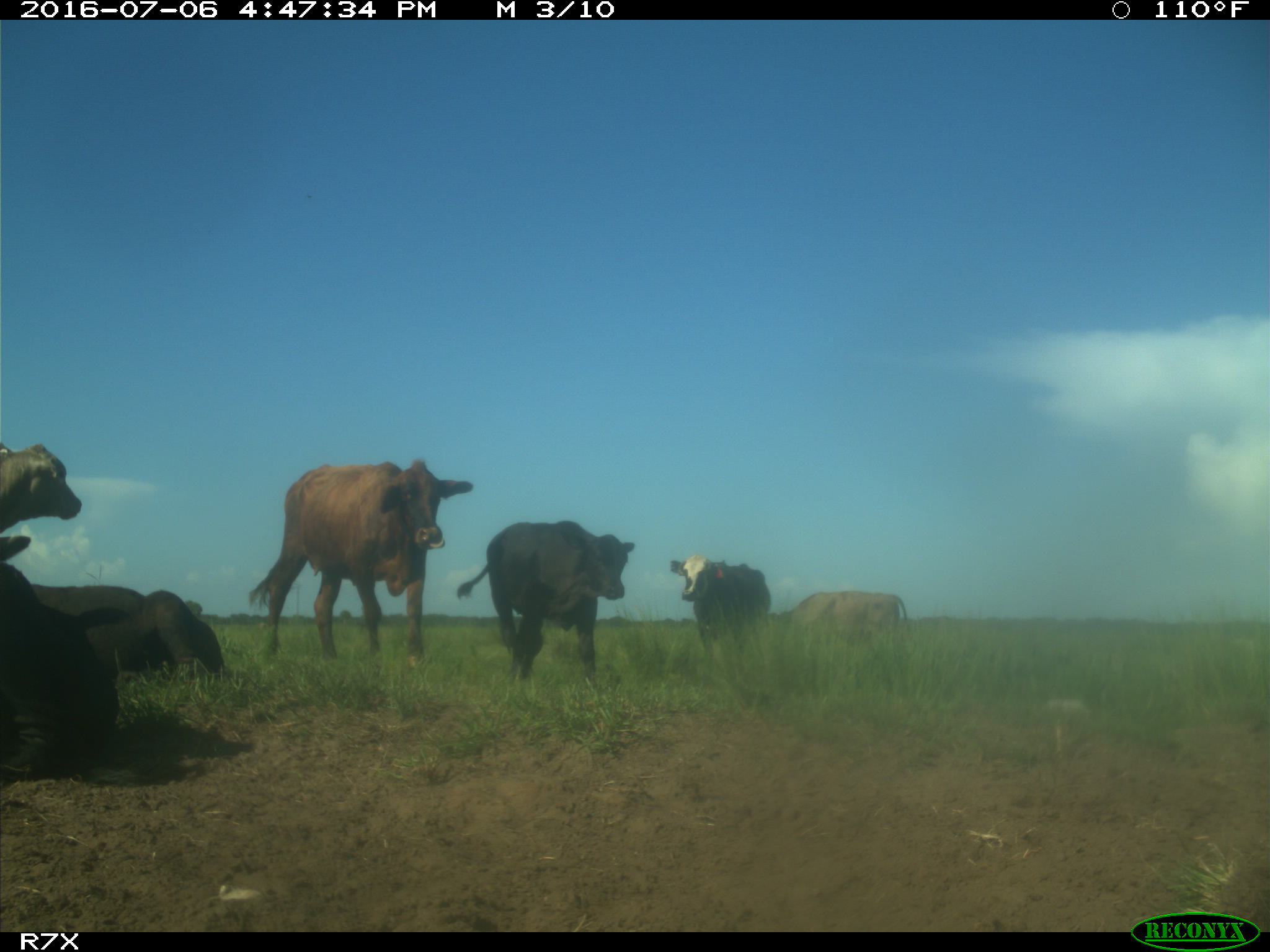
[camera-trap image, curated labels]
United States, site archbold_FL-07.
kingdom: Animalia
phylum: Chordata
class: Mammalia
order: Artiodactyla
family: Bovidae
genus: Bos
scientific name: Bos taurus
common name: domestic cow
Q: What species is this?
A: Bos taurus (domestic cow).